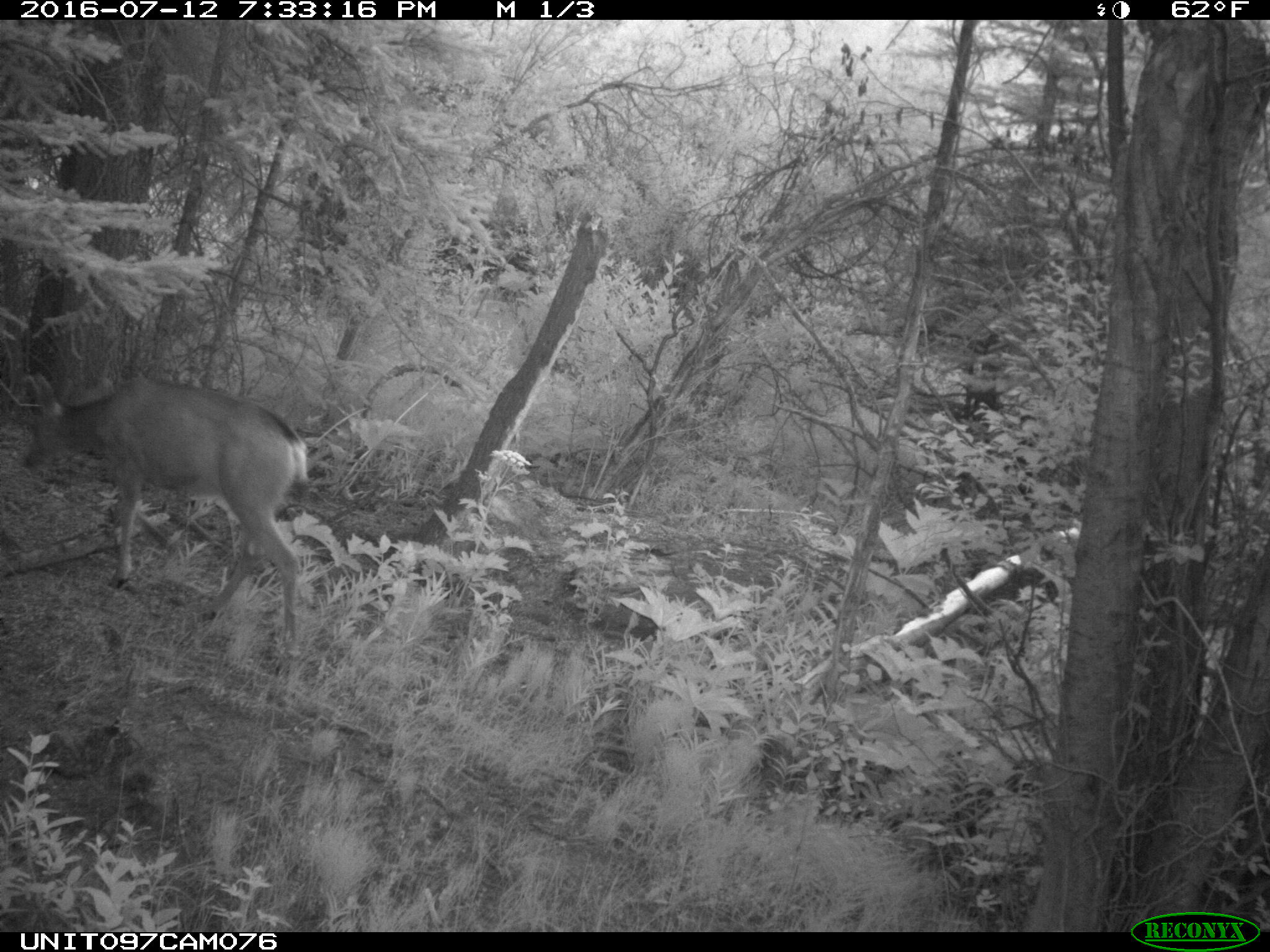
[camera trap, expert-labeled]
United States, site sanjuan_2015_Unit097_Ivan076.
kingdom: Animalia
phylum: Chordata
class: Mammalia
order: Artiodactyla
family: Cervidae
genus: Odocoileus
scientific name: Odocoileus hemionus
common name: mule deer